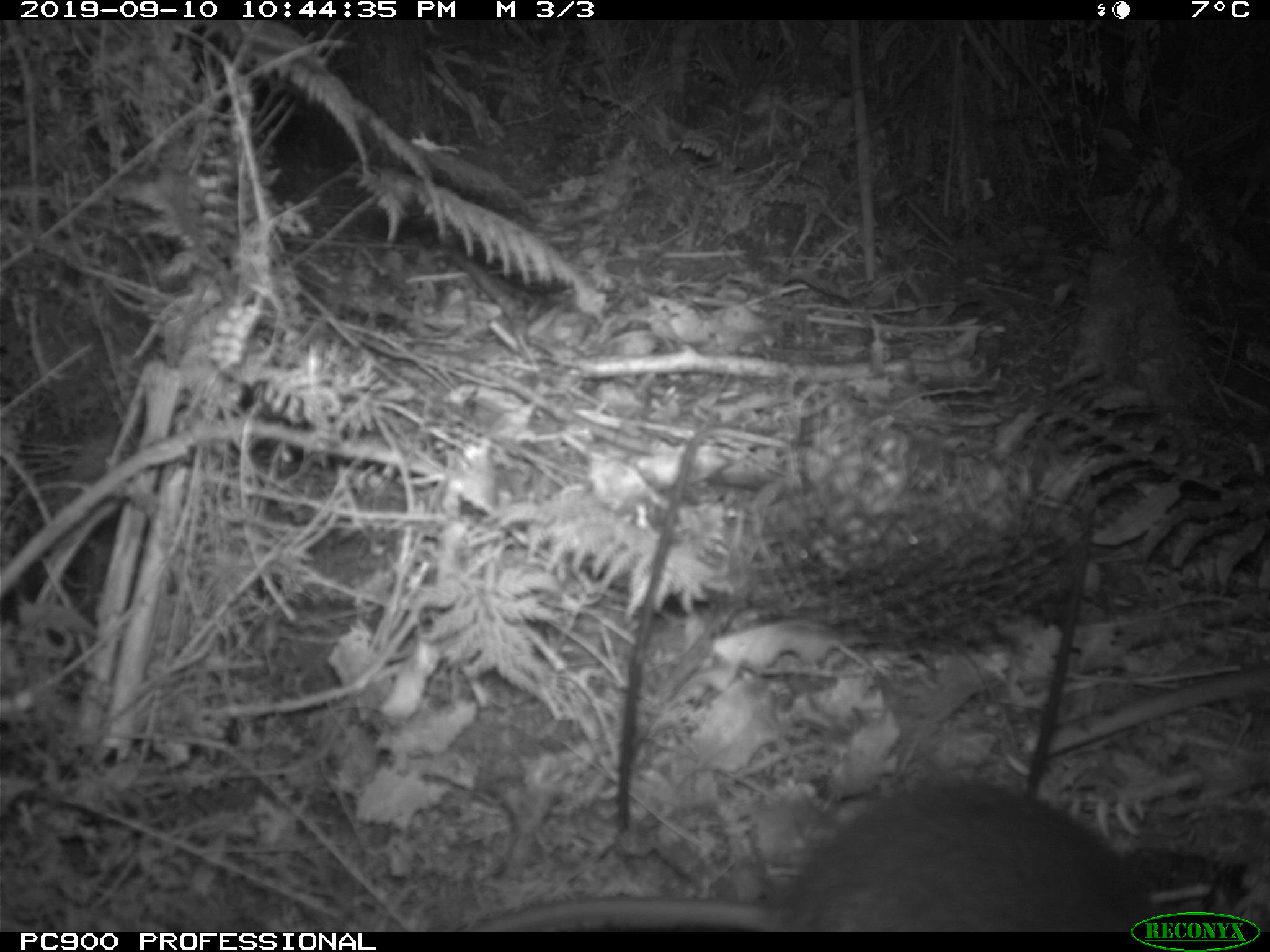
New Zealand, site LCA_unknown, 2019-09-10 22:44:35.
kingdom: Animalia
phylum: Chordata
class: Mammalia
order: Rodentia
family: Muridae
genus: Rattus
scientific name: Rattus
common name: rat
Rat (Rattus).